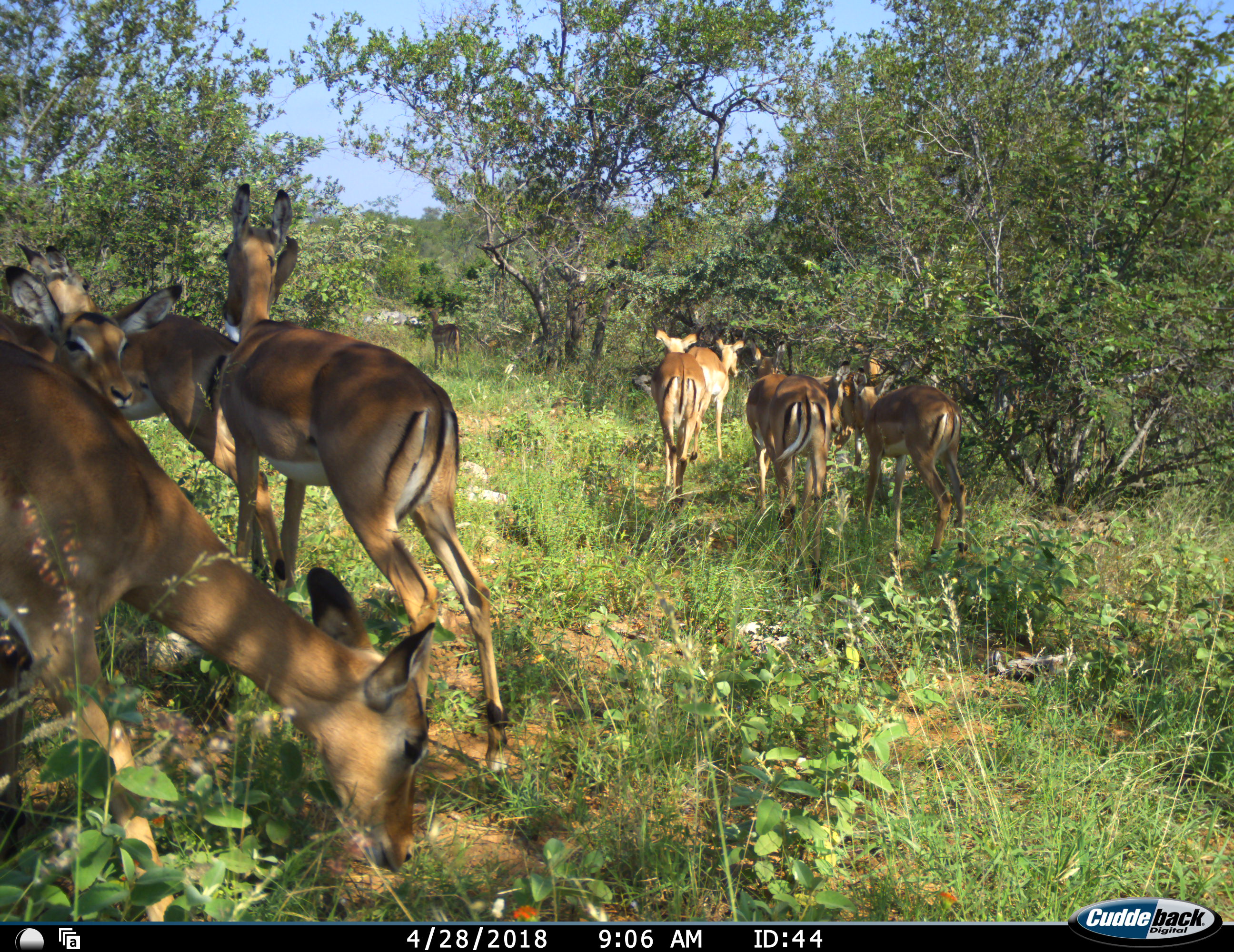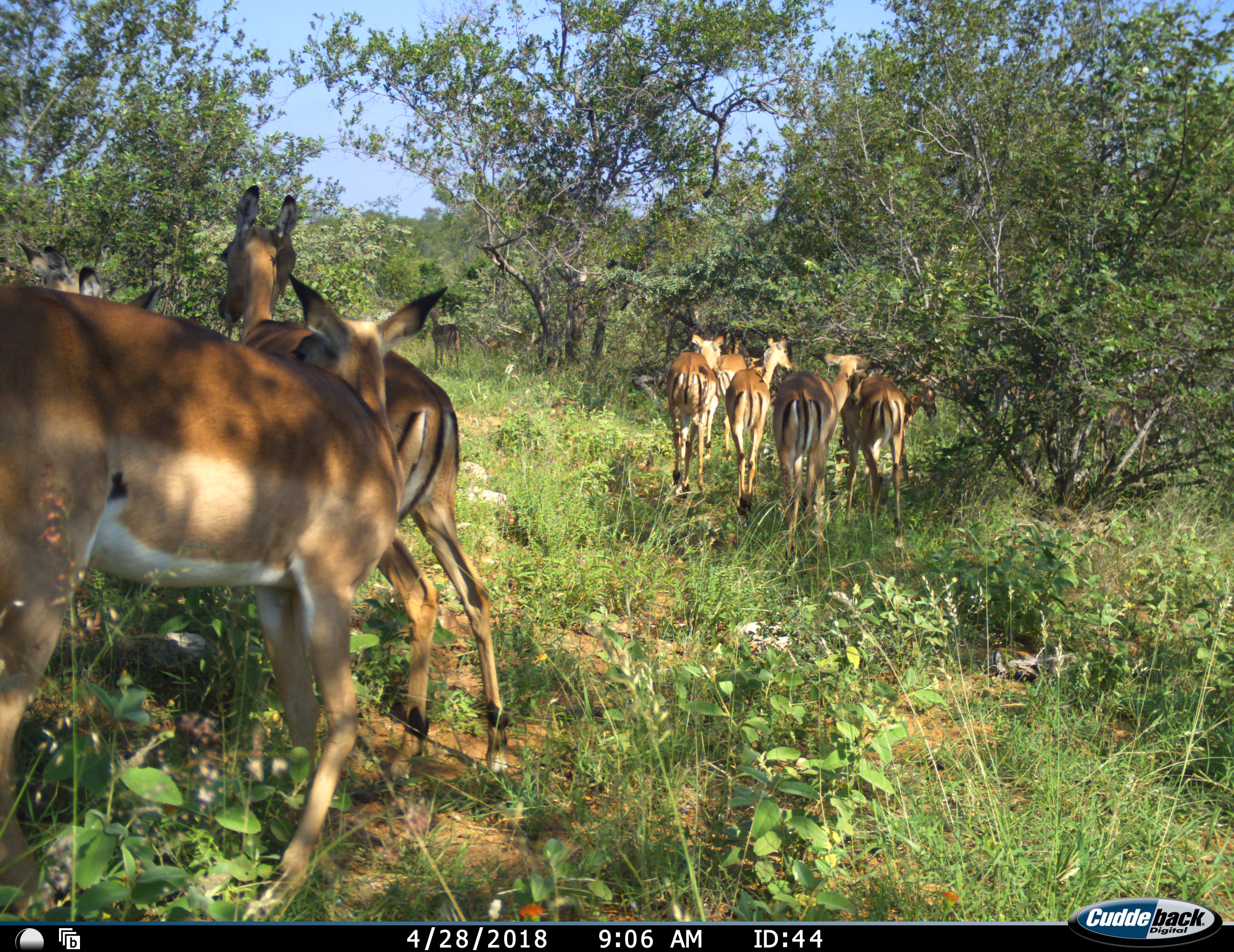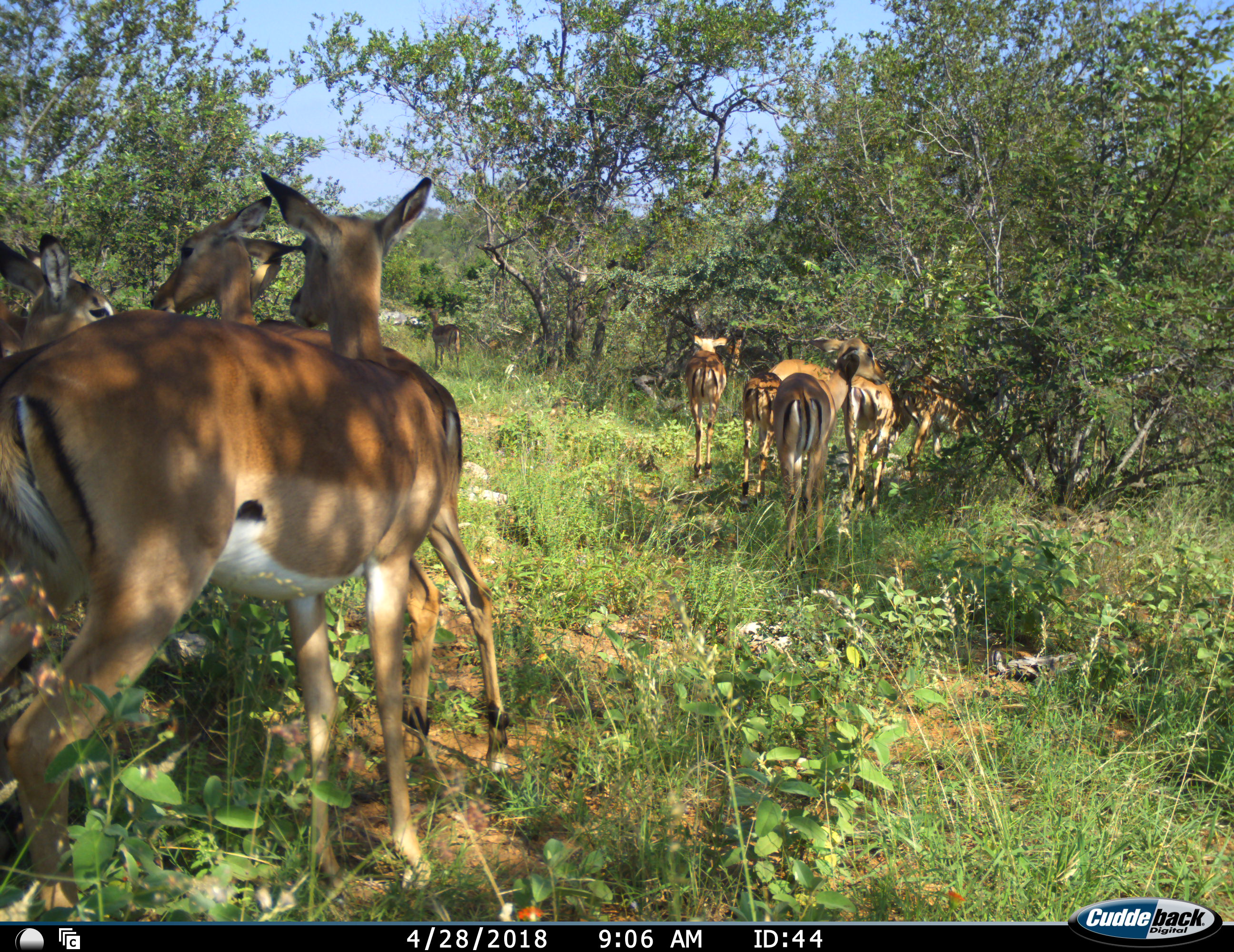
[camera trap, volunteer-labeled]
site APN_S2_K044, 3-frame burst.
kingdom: Animalia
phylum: Chordata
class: Mammalia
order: Artiodactyla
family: Bovidae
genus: Aepyceros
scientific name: Aepyceros melampus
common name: impala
Impala (Aepyceros melampus), count 11-50. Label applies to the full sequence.